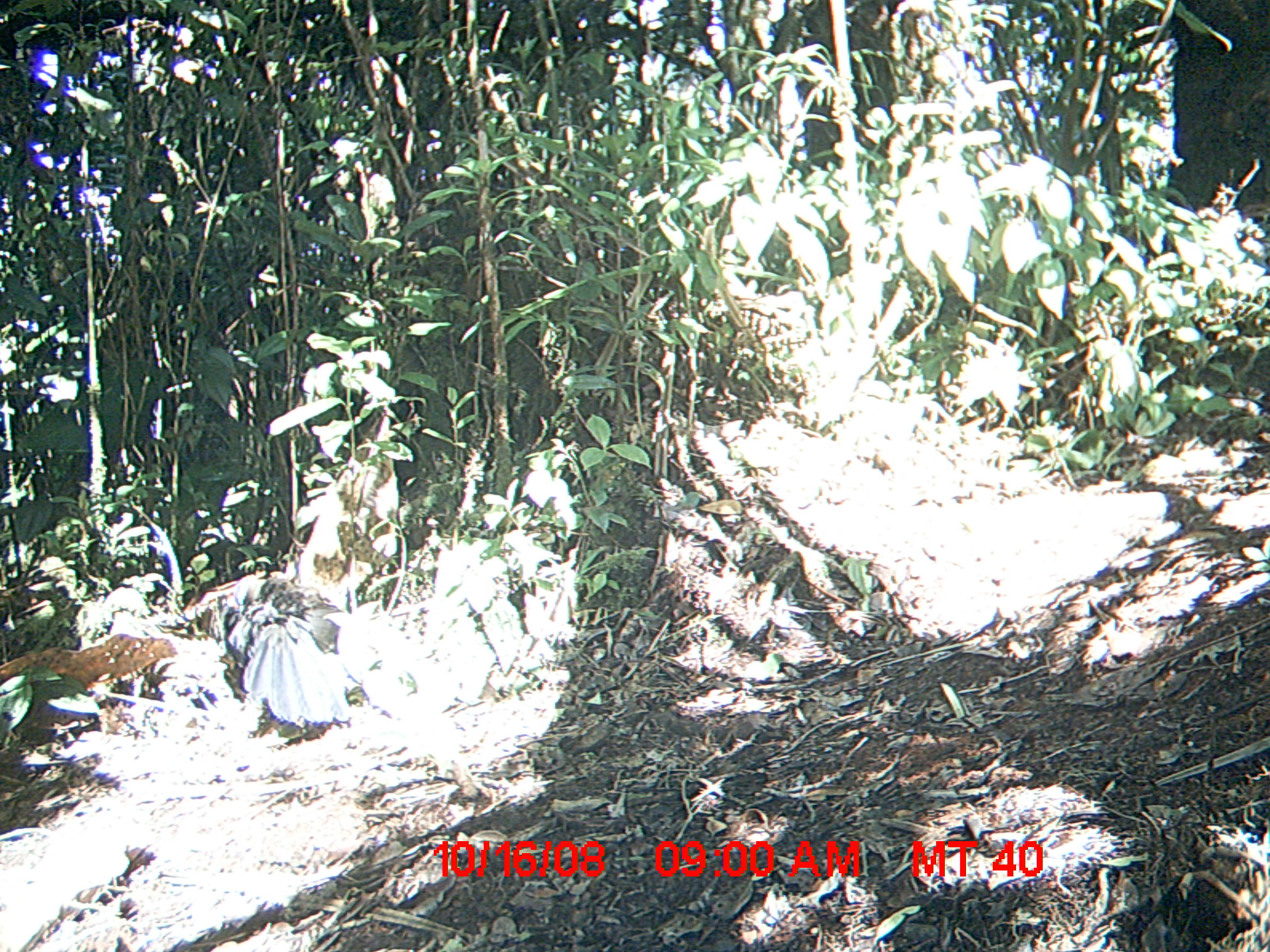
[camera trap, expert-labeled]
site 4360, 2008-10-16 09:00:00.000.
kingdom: Animalia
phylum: Chordata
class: Aves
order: Cuculiformes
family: Cuculidae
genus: Coua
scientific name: Coua serriana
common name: red-breasted coua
Coua serriana (red-breasted coua), count 2.